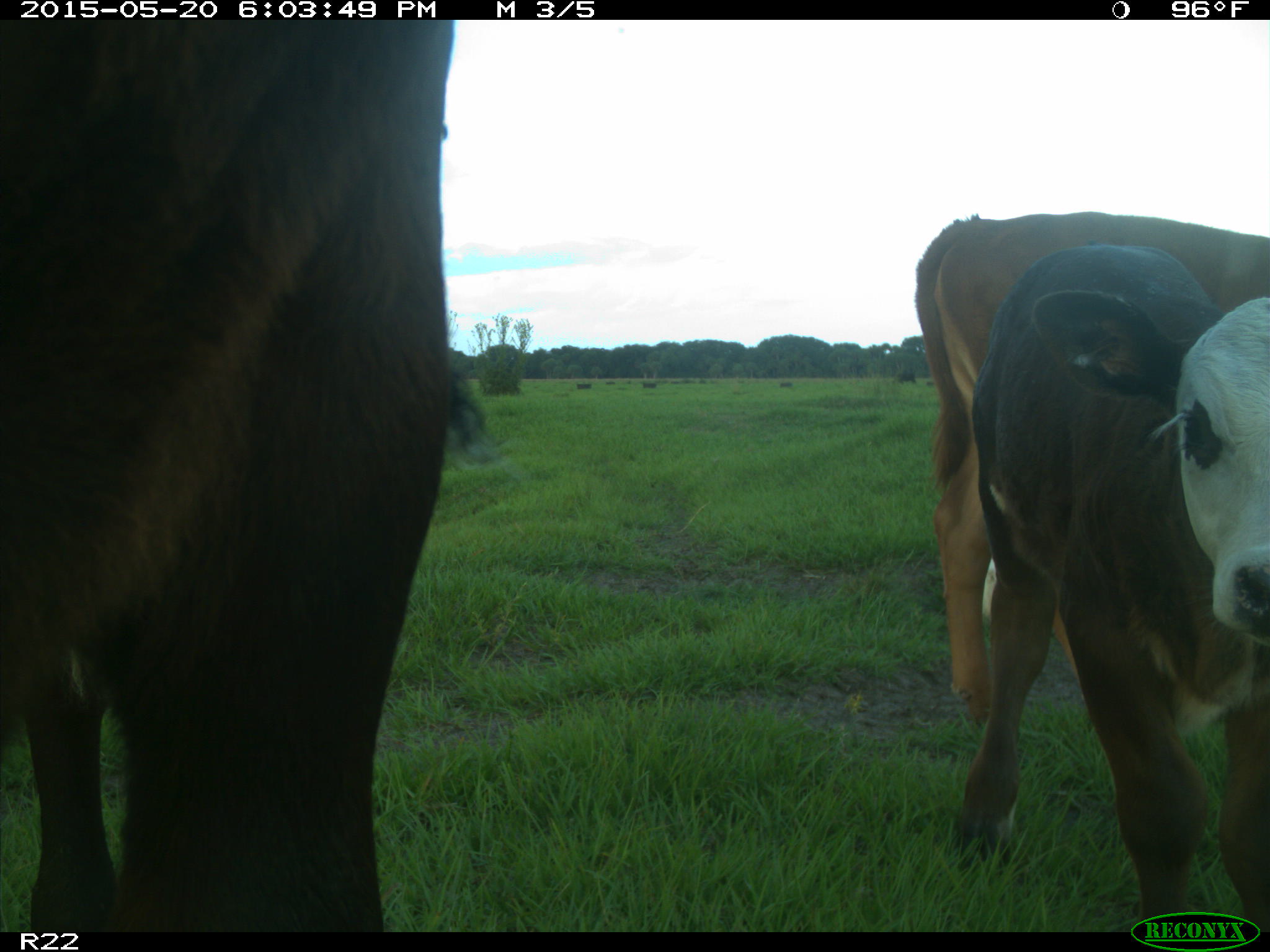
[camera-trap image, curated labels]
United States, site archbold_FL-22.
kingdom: Animalia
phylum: Chordata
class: Mammalia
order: Artiodactyla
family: Bovidae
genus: Bos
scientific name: Bos taurus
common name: domestic cow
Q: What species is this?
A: Bos taurus (domestic cow).